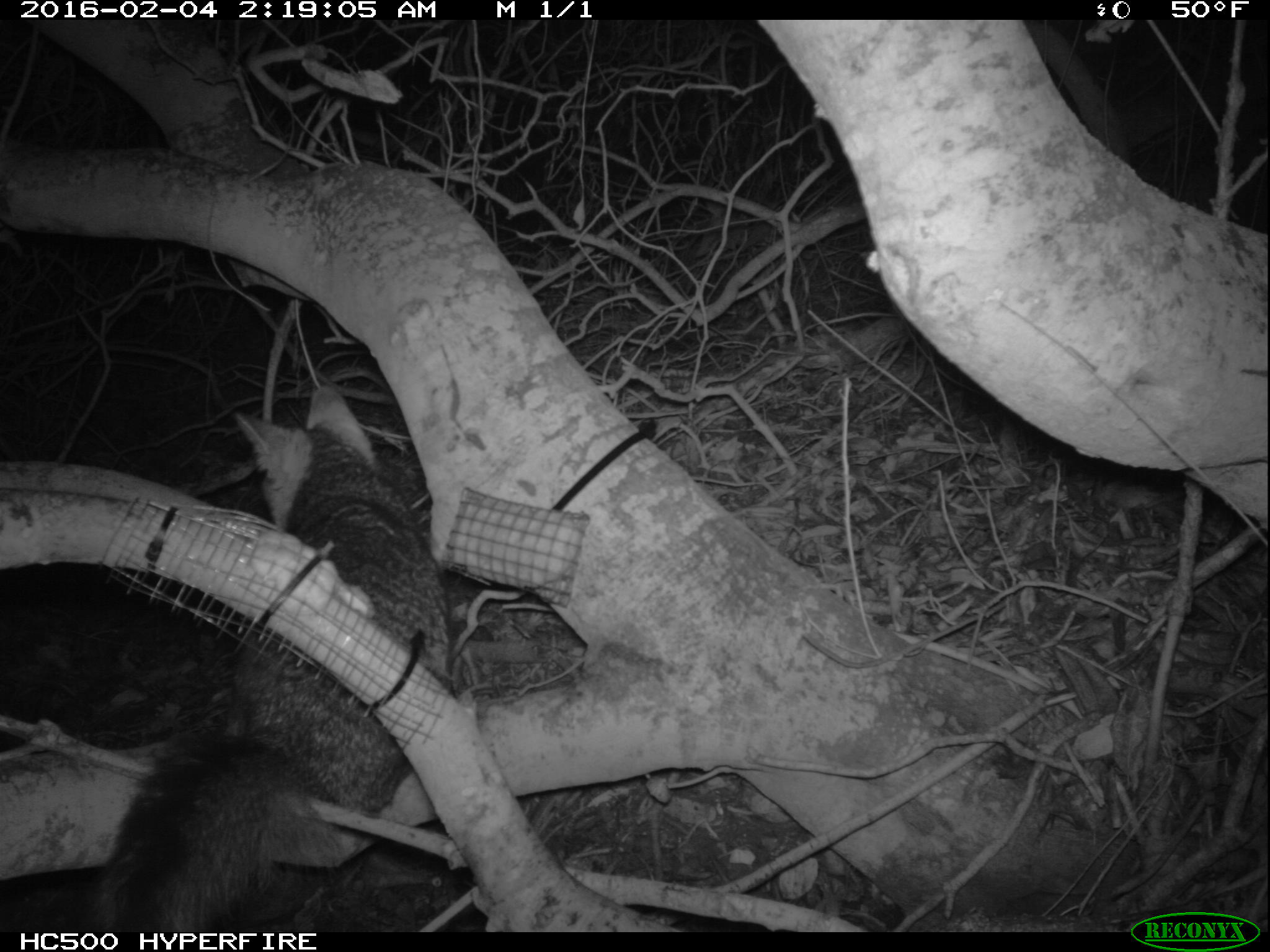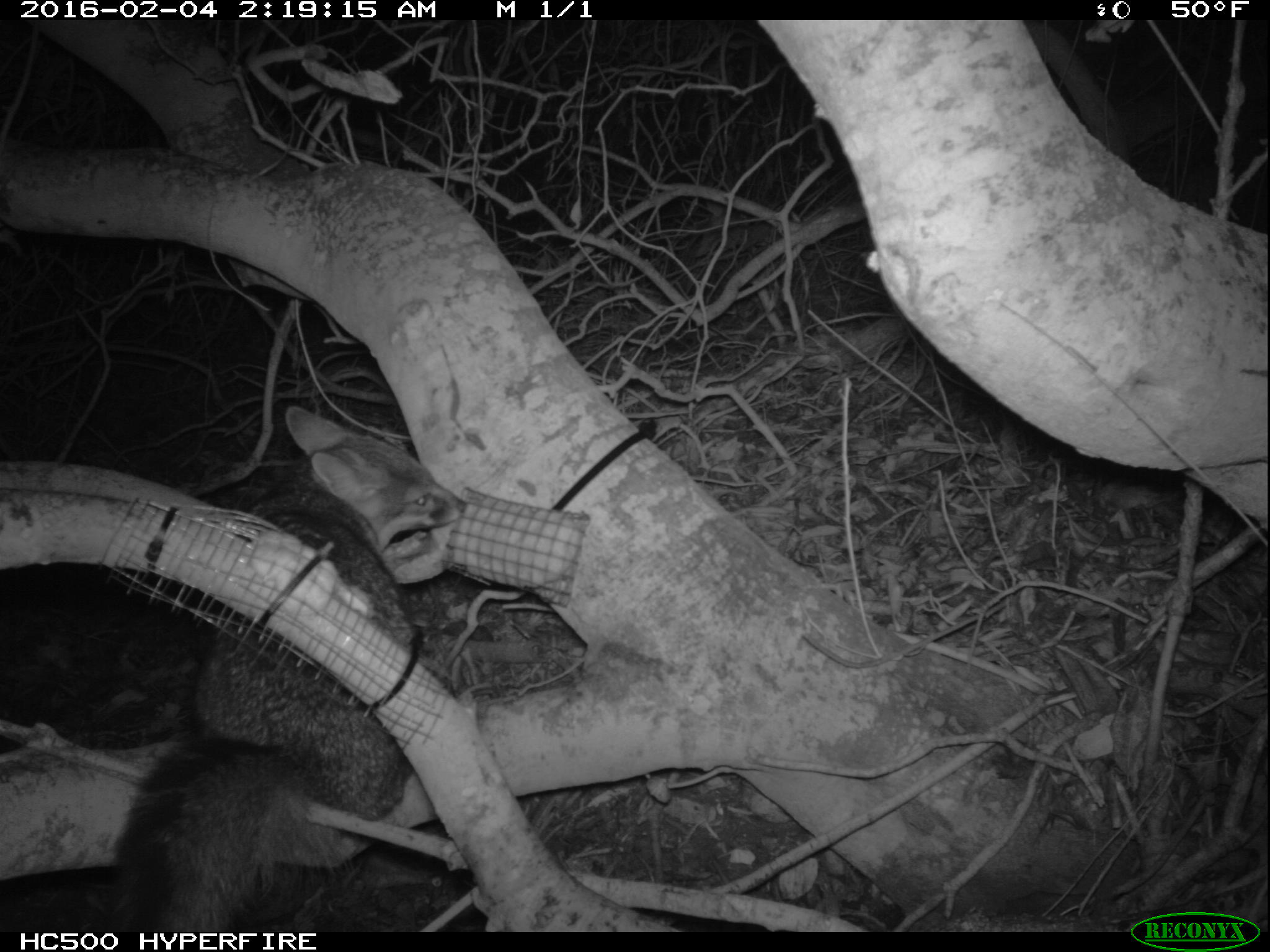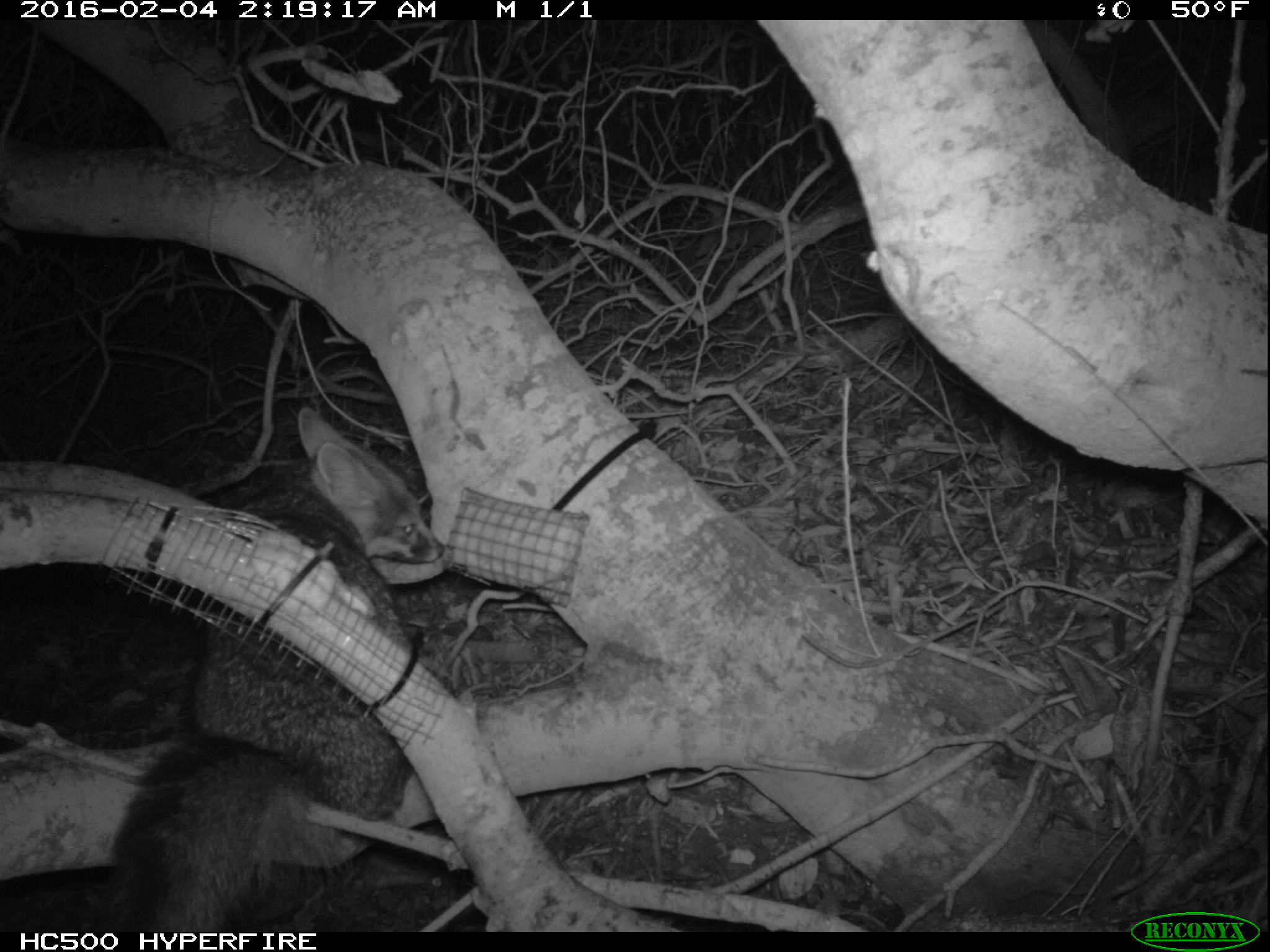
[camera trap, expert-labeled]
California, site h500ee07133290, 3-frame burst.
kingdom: Animalia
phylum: Chordata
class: Mammalia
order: Carnivora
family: Canidae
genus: Urocyon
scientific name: Urocyon littoralis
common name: island fox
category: fox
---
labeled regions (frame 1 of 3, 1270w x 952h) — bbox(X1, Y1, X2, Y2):
fox: bbox(86, 386, 451, 931)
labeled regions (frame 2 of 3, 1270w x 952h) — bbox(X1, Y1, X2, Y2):
fox: bbox(92, 408, 468, 933)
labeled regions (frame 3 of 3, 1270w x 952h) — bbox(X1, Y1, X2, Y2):
fox: bbox(79, 407, 444, 932)